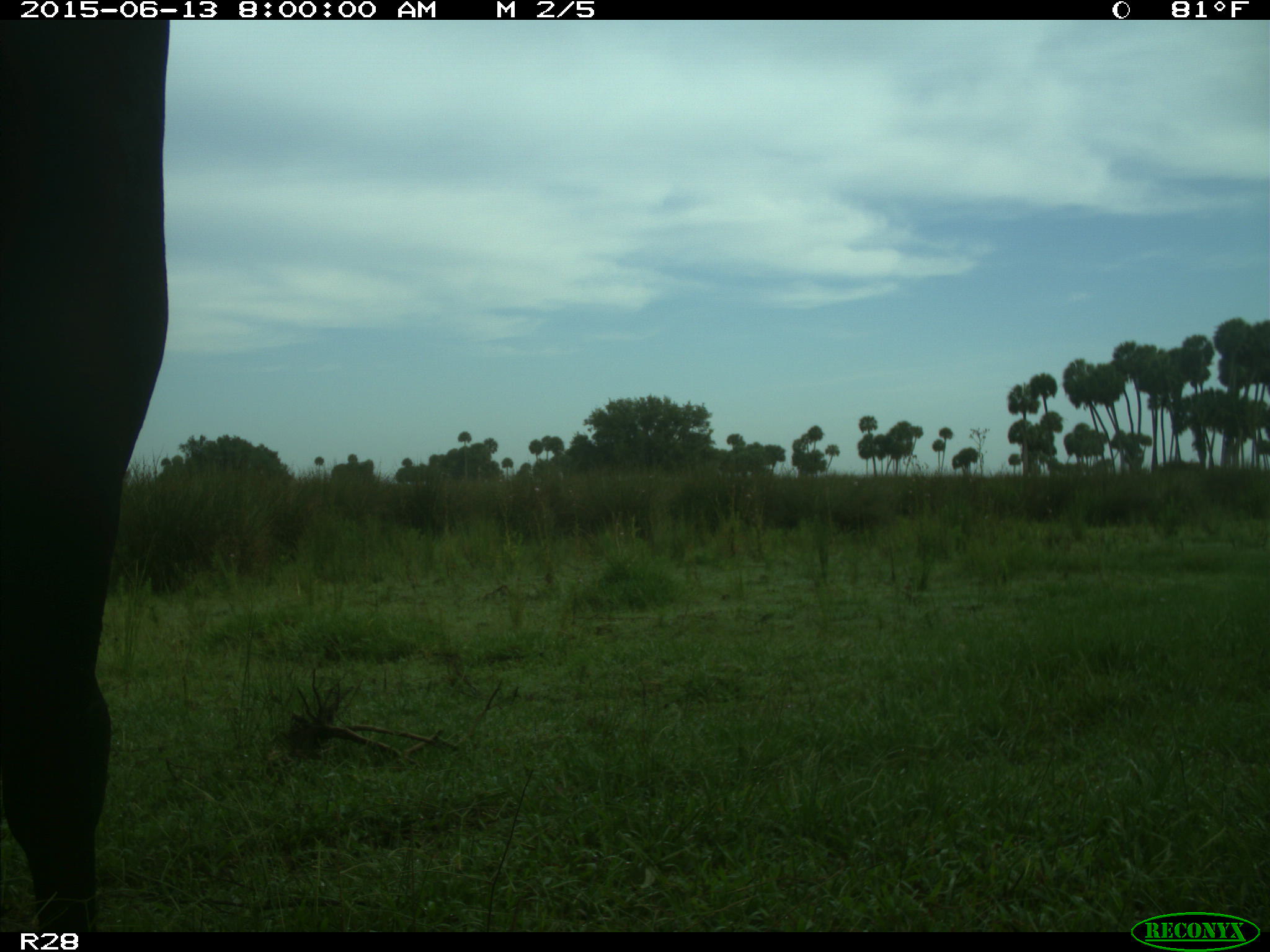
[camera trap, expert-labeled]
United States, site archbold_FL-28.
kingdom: Animalia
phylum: Chordata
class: Mammalia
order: Artiodactyla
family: Bovidae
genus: Bos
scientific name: Bos taurus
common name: domestic cow